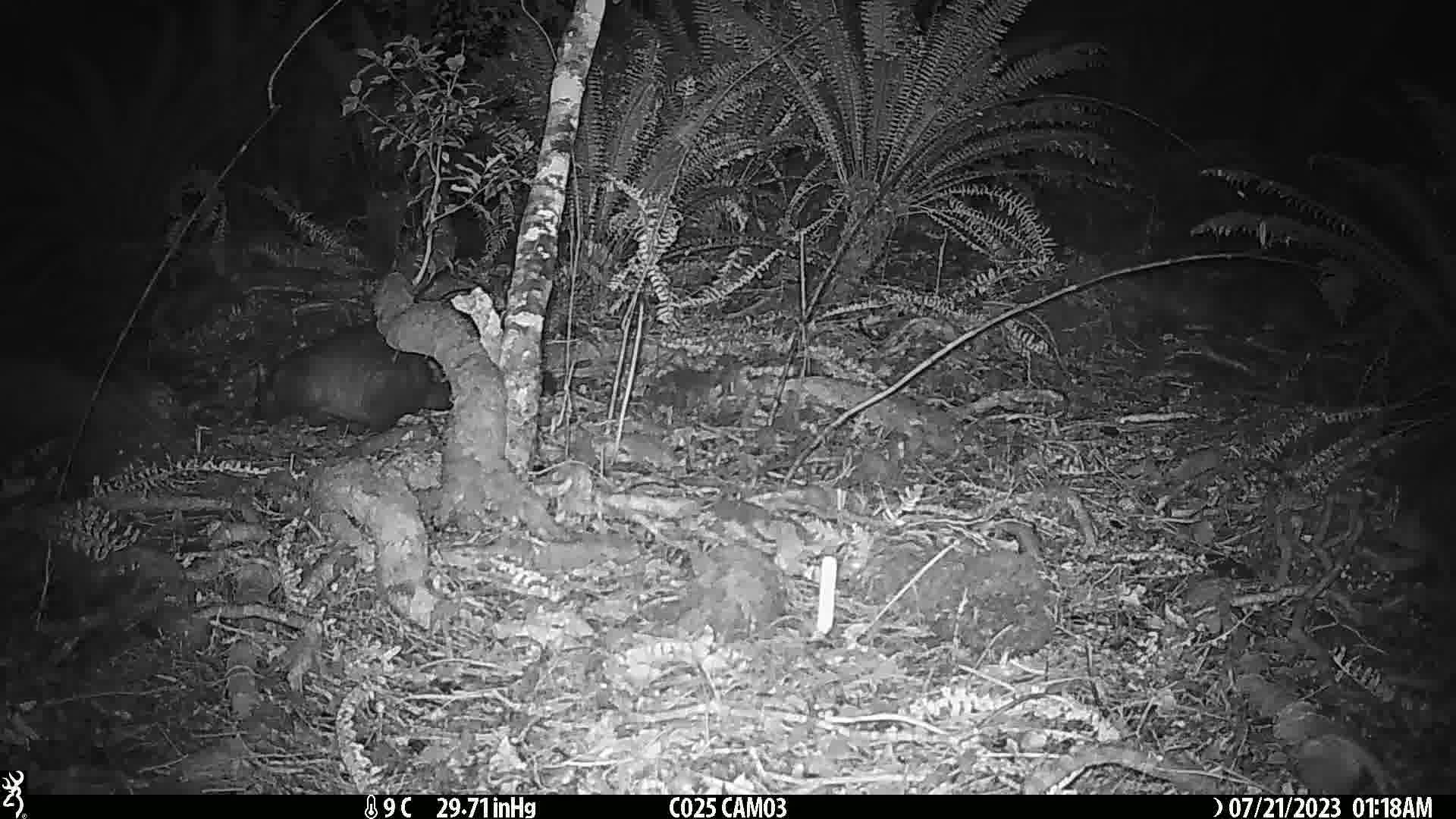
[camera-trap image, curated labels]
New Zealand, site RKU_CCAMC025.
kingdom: Animalia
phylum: Chordata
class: Mammalia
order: Diprotodontia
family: Phalangeridae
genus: Trichosurus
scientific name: Trichosurus vulpecula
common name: common brushtail possum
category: possum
Possum (common brushtail possum) (Trichosurus vulpecula).